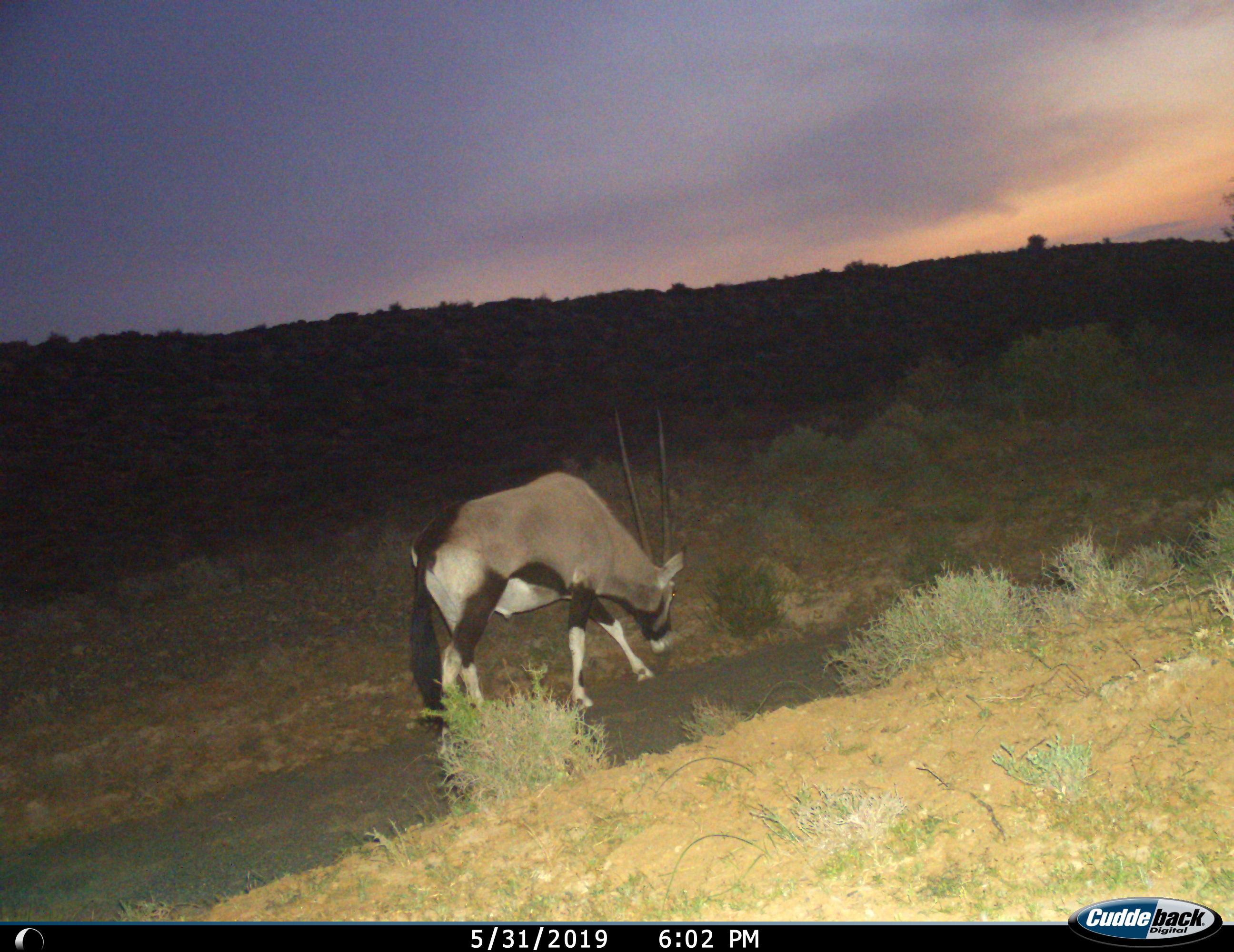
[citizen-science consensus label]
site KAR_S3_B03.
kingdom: Animalia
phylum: Chordata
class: Mammalia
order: Artiodactyla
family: Bovidae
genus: Oryx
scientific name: Oryx gazella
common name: gemsbok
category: oryx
Oryx (gemsbok) (Oryx gazella), count 1. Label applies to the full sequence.